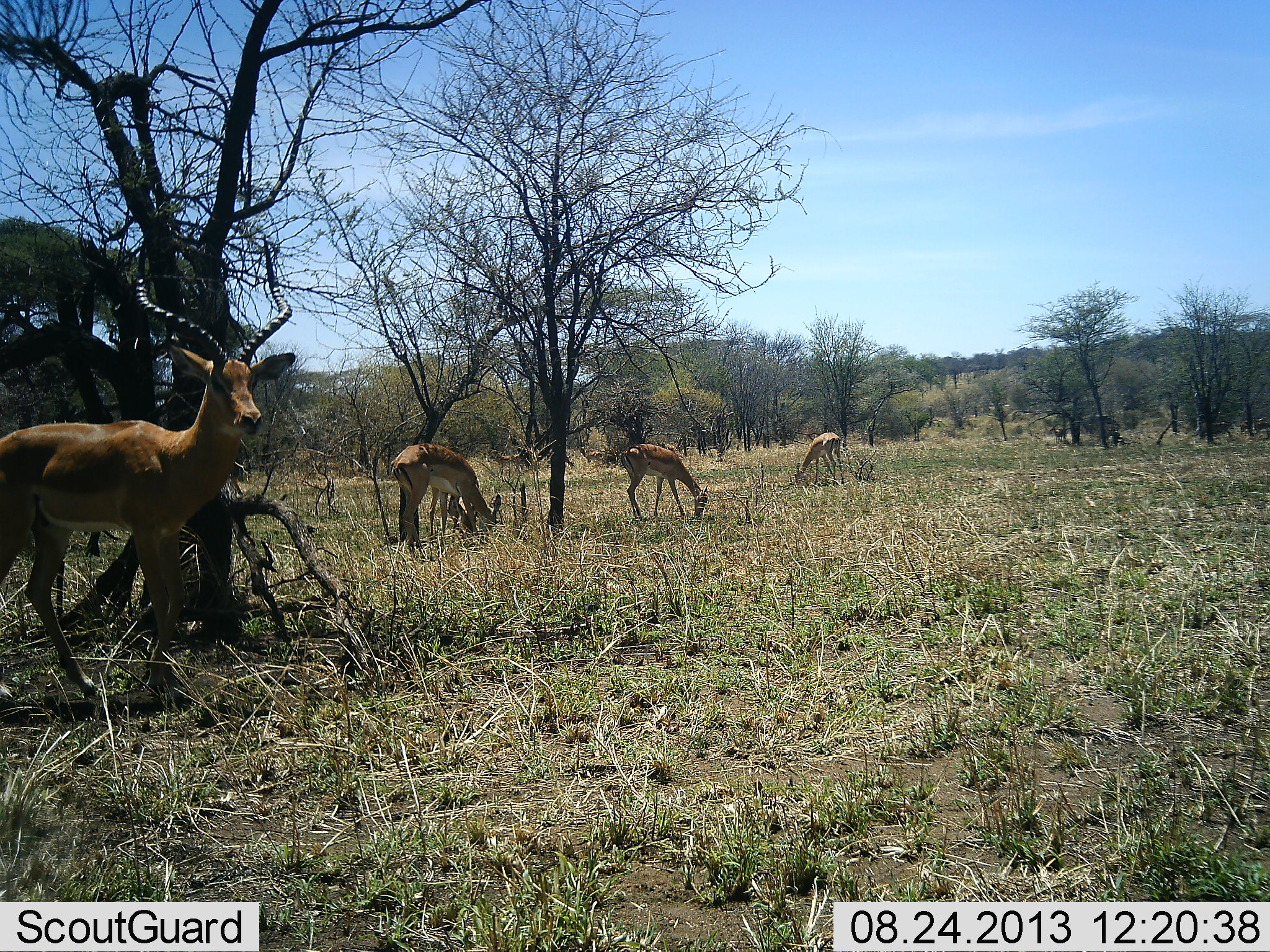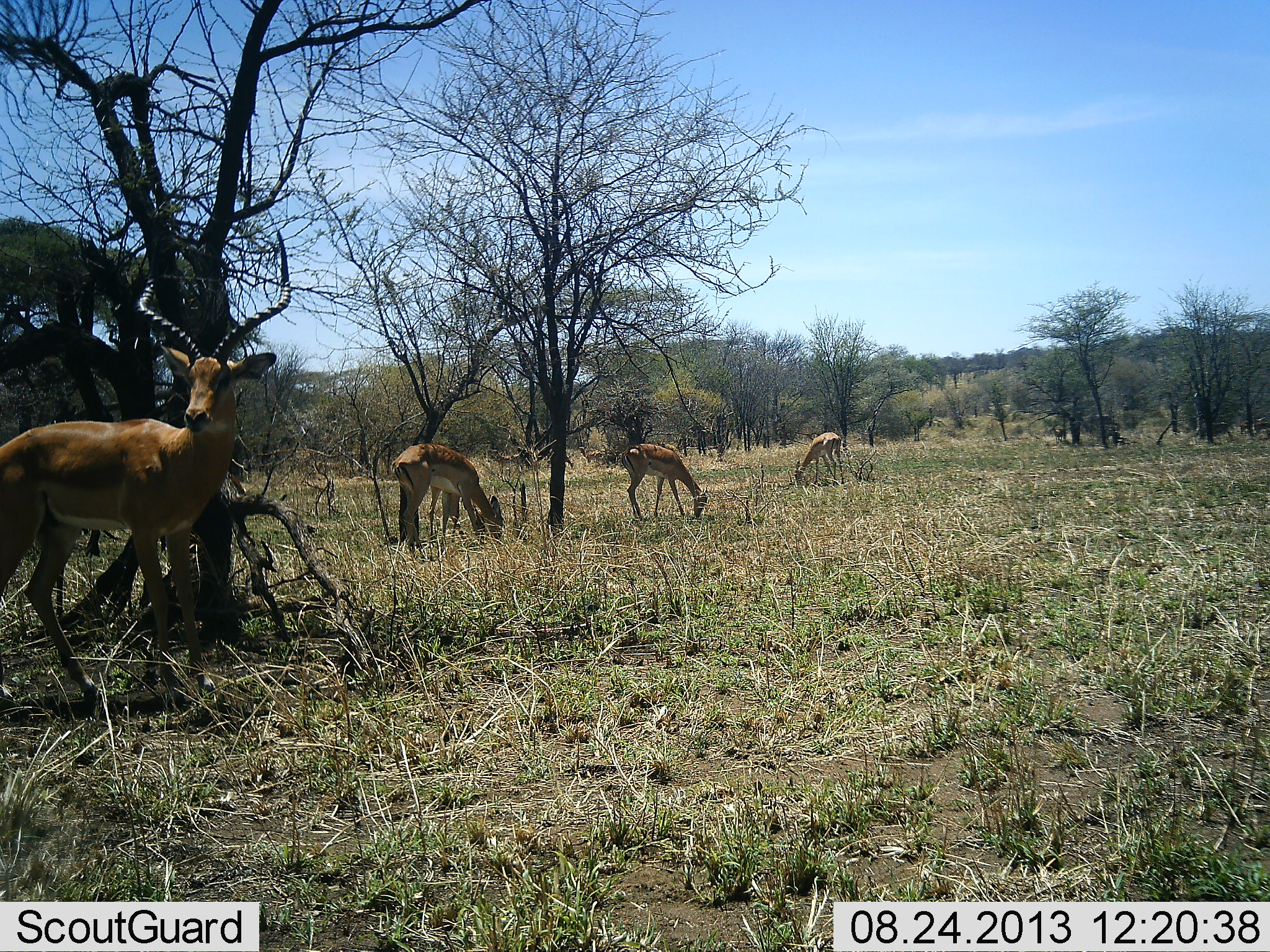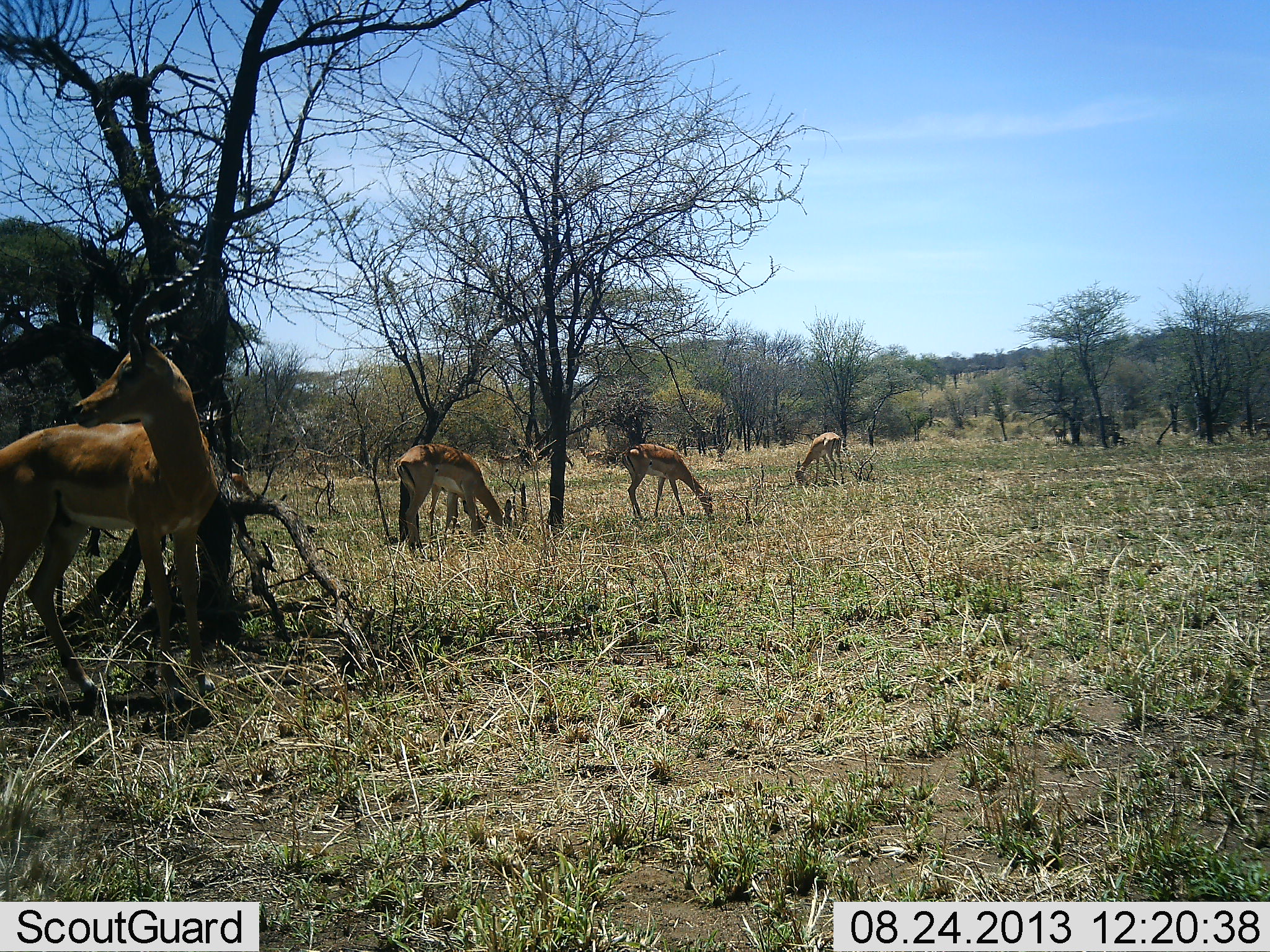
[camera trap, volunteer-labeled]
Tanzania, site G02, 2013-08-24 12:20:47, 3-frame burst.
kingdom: Animalia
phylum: Chordata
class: Mammalia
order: Artiodactyla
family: Bovidae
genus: Aepyceros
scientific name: Aepyceros melampus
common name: impala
Impala (Aepyceros melampus), count 4. Behavior (volunteer vote fractions): standing 70%, resting 0%, moving 10%, interacting 0%. Young present (vote fraction): 0%. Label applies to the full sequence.